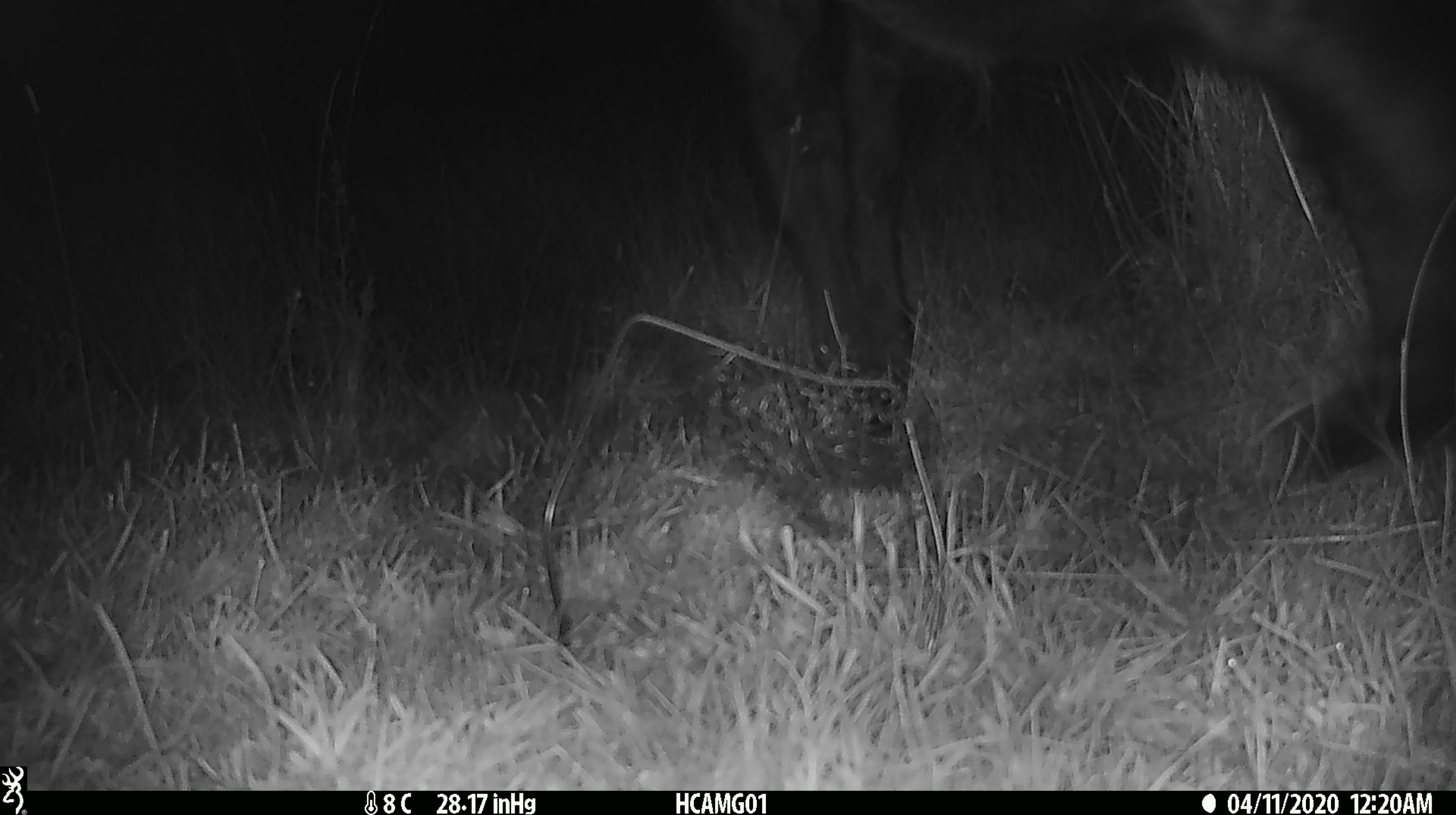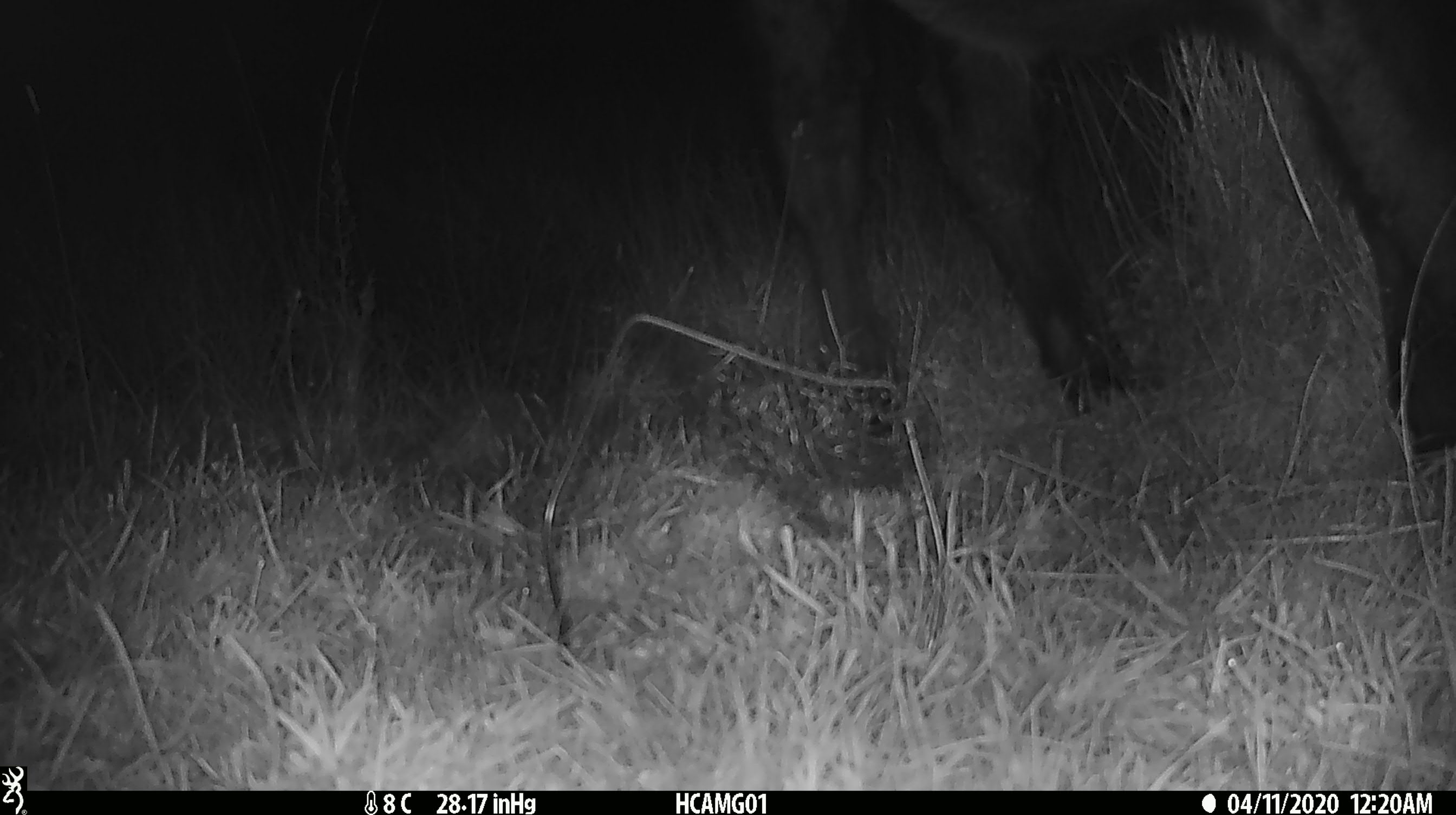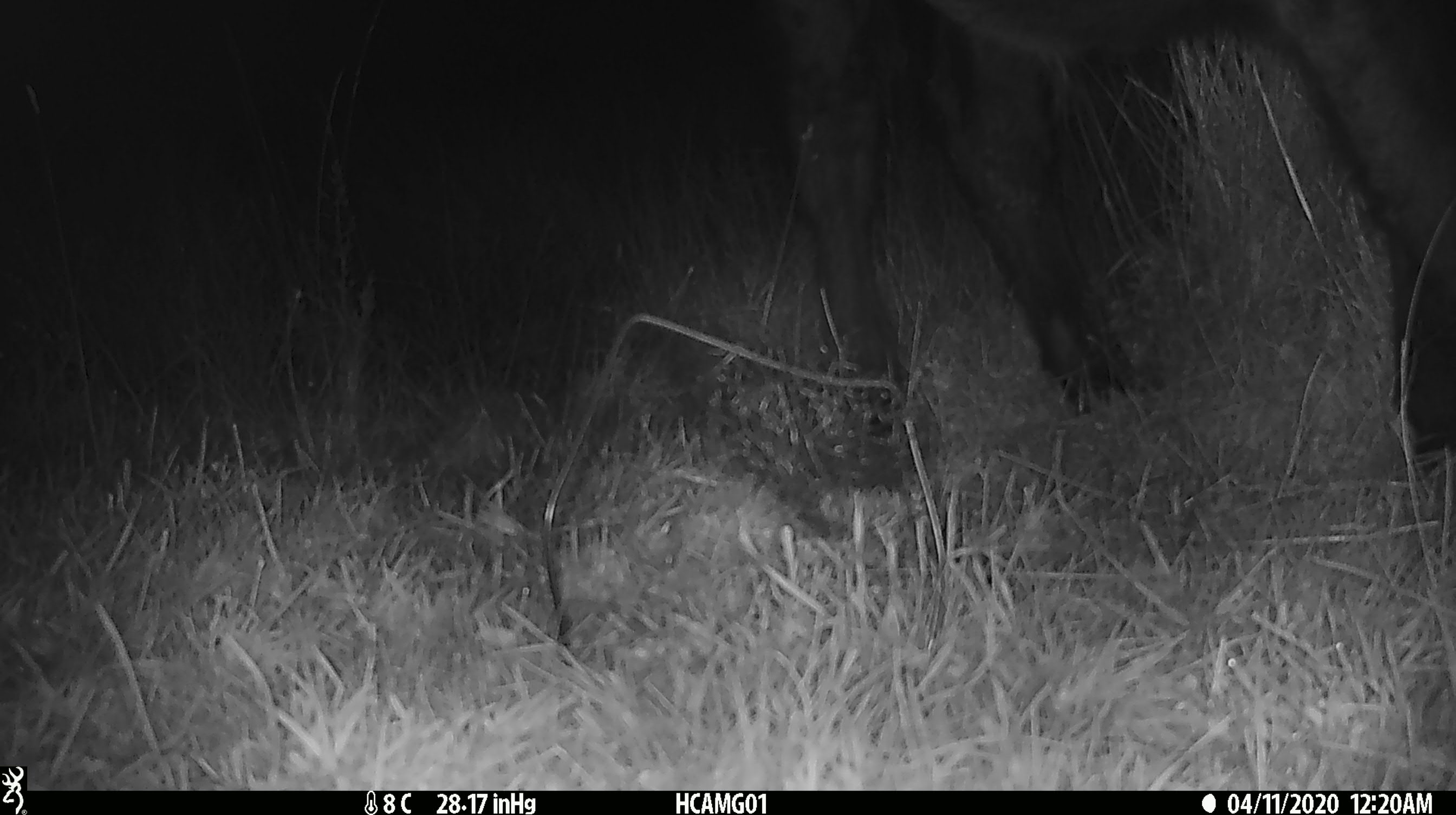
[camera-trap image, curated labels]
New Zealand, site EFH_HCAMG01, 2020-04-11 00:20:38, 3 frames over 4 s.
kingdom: Animalia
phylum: Chordata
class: Mammalia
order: Artiodactyla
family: Bovidae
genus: Bos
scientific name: Bos taurus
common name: domestic cow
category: cow